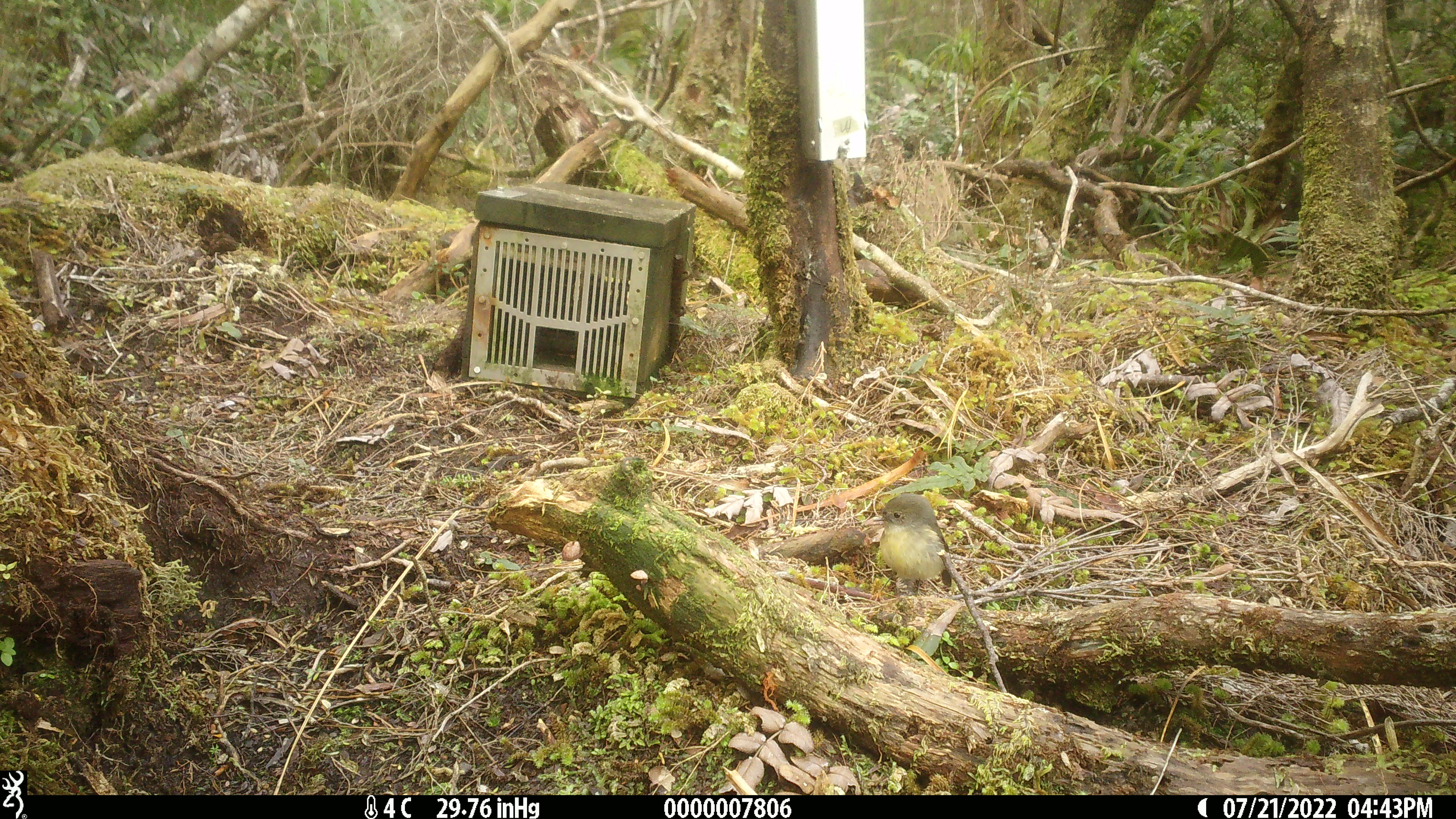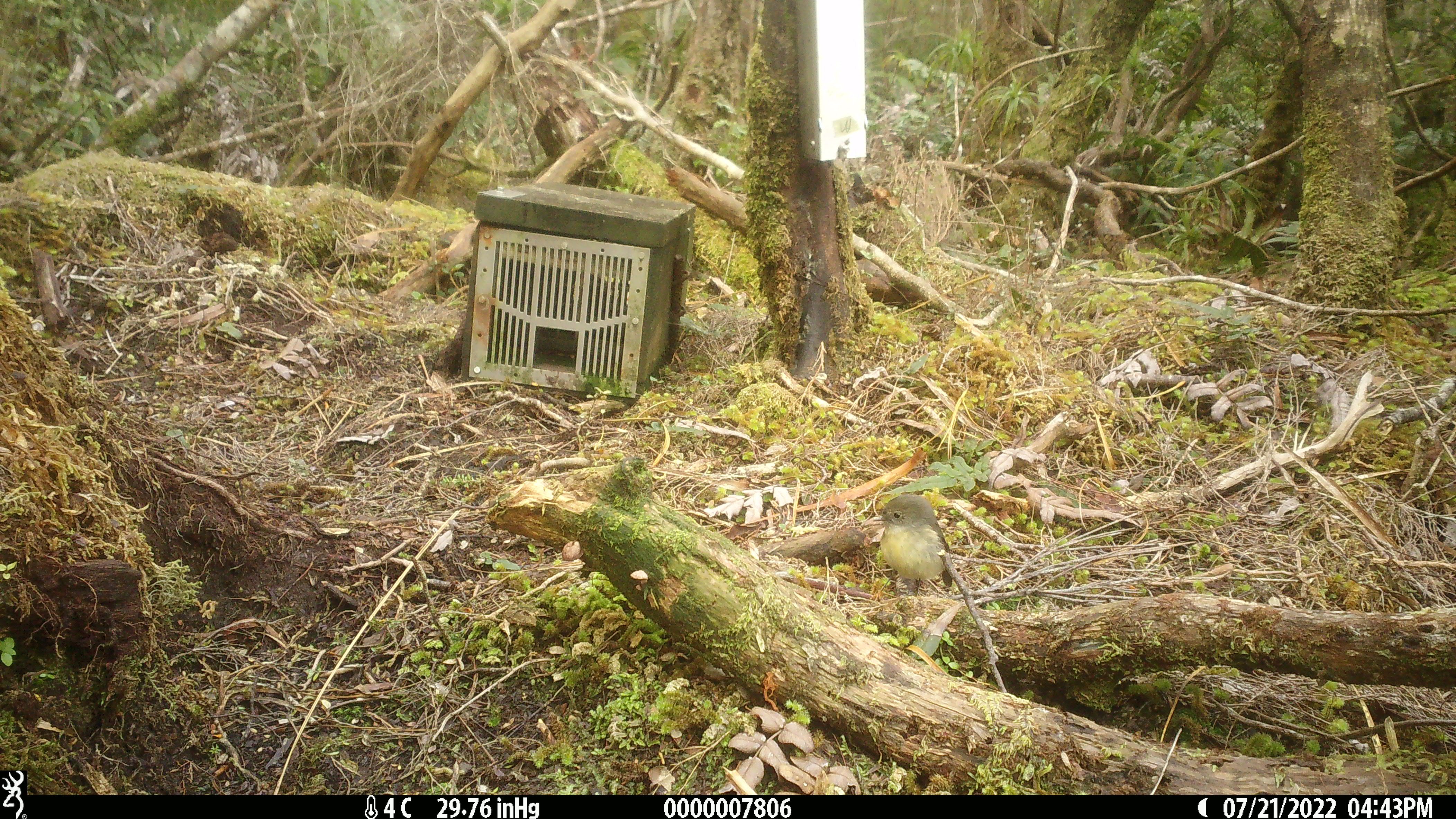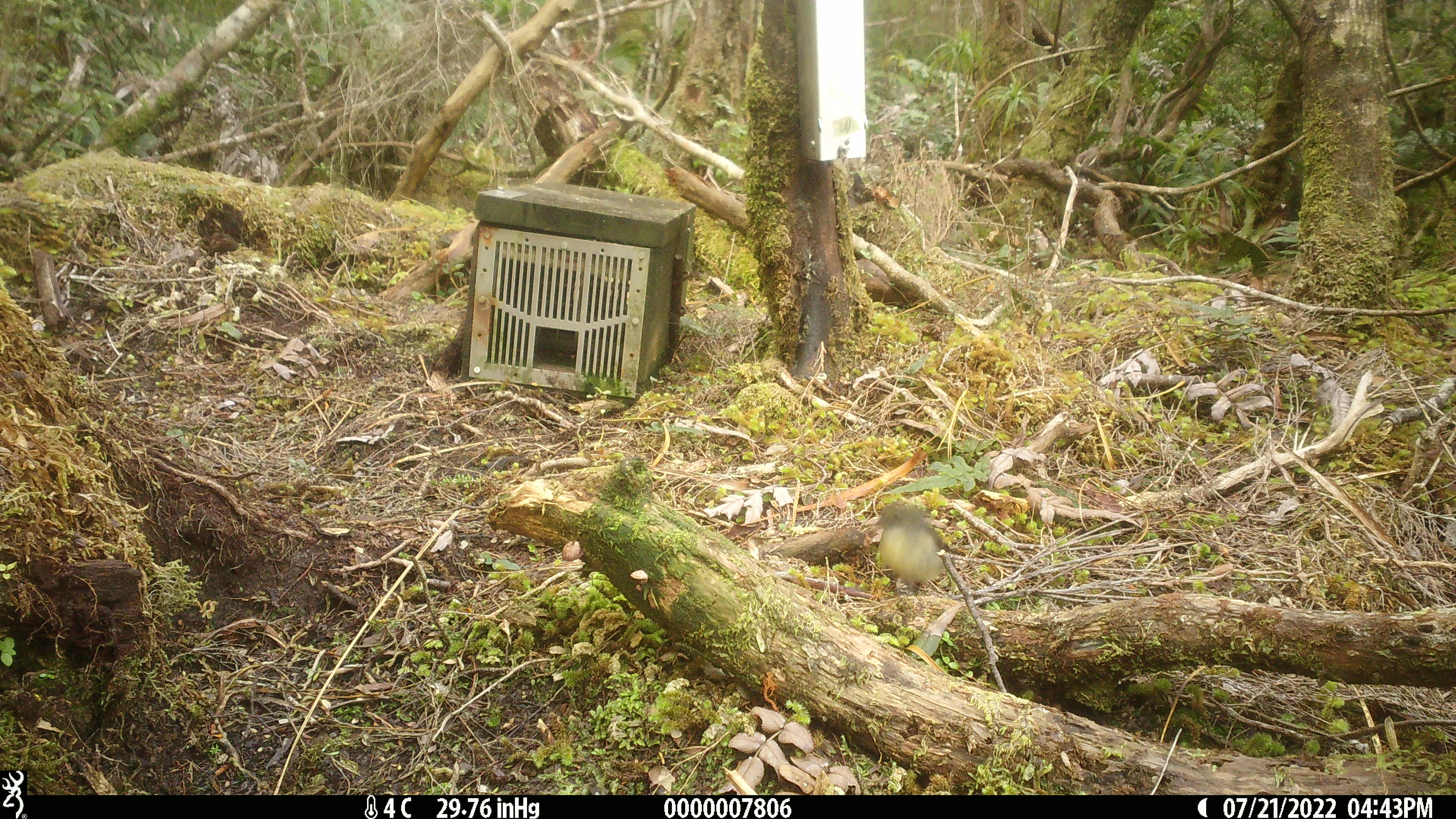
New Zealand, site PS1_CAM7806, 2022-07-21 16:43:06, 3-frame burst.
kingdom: Animalia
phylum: Chordata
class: Aves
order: Passeriformes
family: Petroicidae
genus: Petroica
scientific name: Petroica macrocephala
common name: tomtit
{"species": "tomtit (Petroica macrocephala)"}